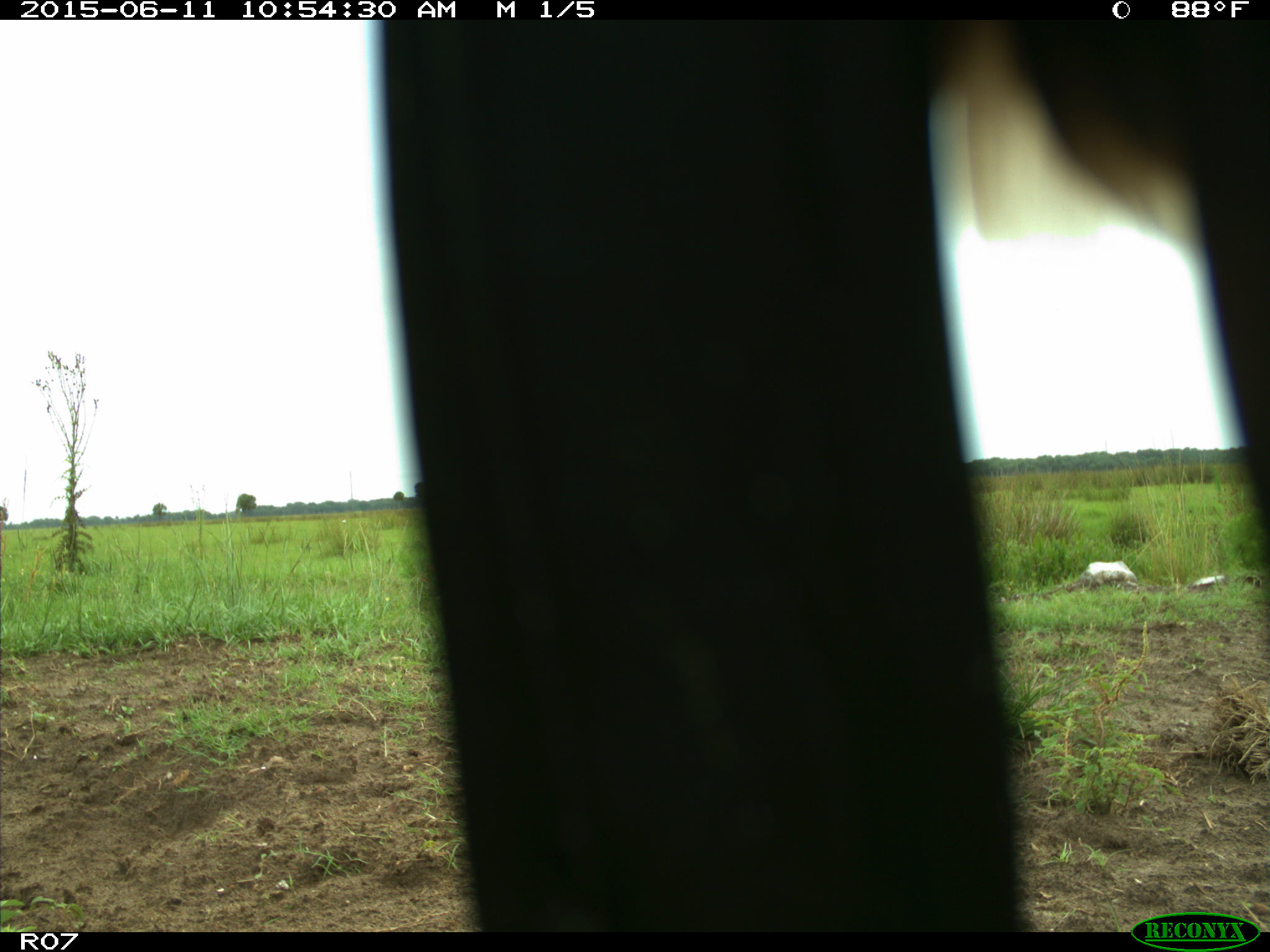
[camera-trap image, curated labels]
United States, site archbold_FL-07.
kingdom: Animalia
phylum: Chordata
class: Mammalia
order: Artiodactyla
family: Bovidae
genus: Bos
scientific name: Bos taurus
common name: domestic cow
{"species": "Bos taurus (domestic cow)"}